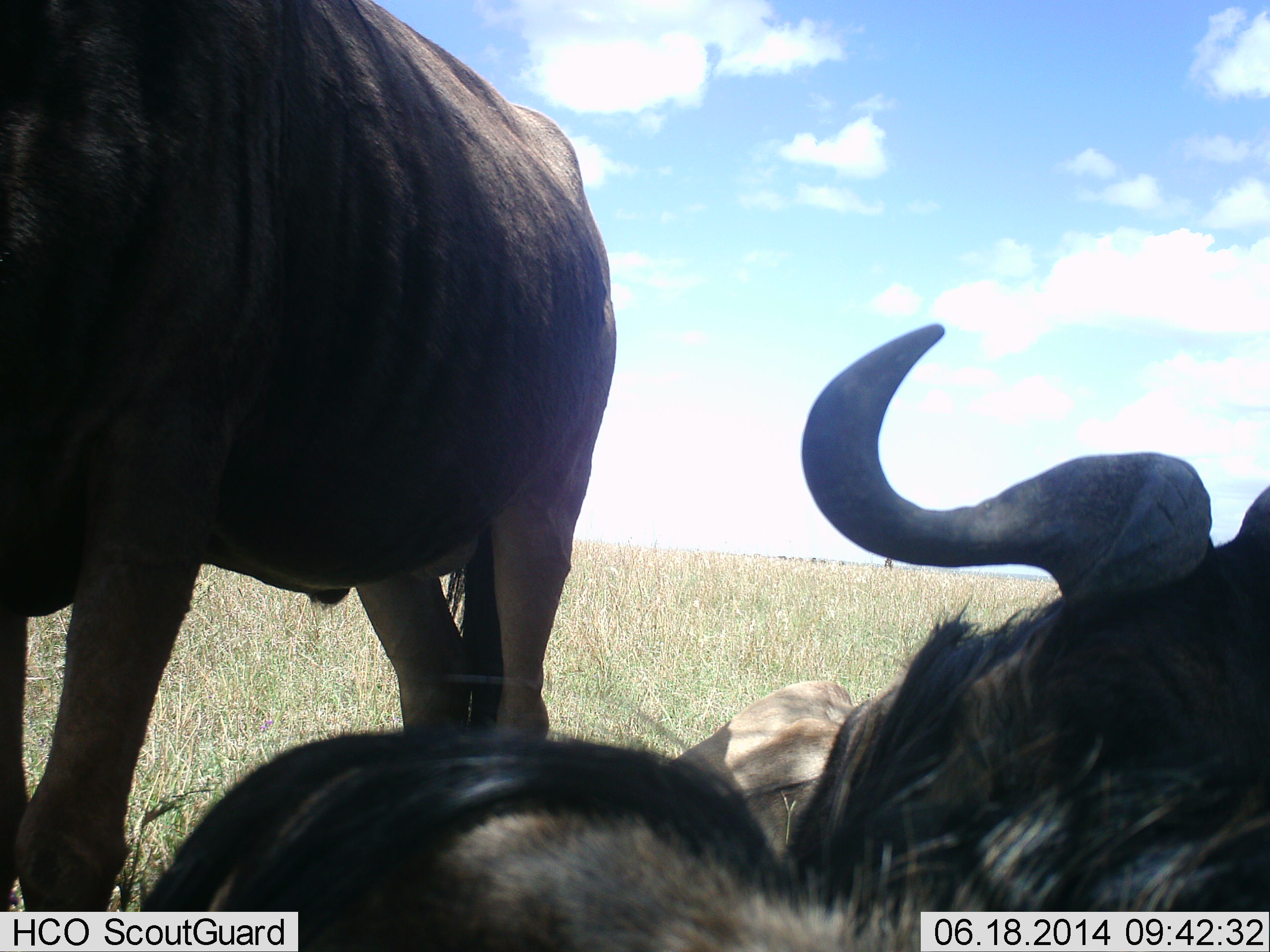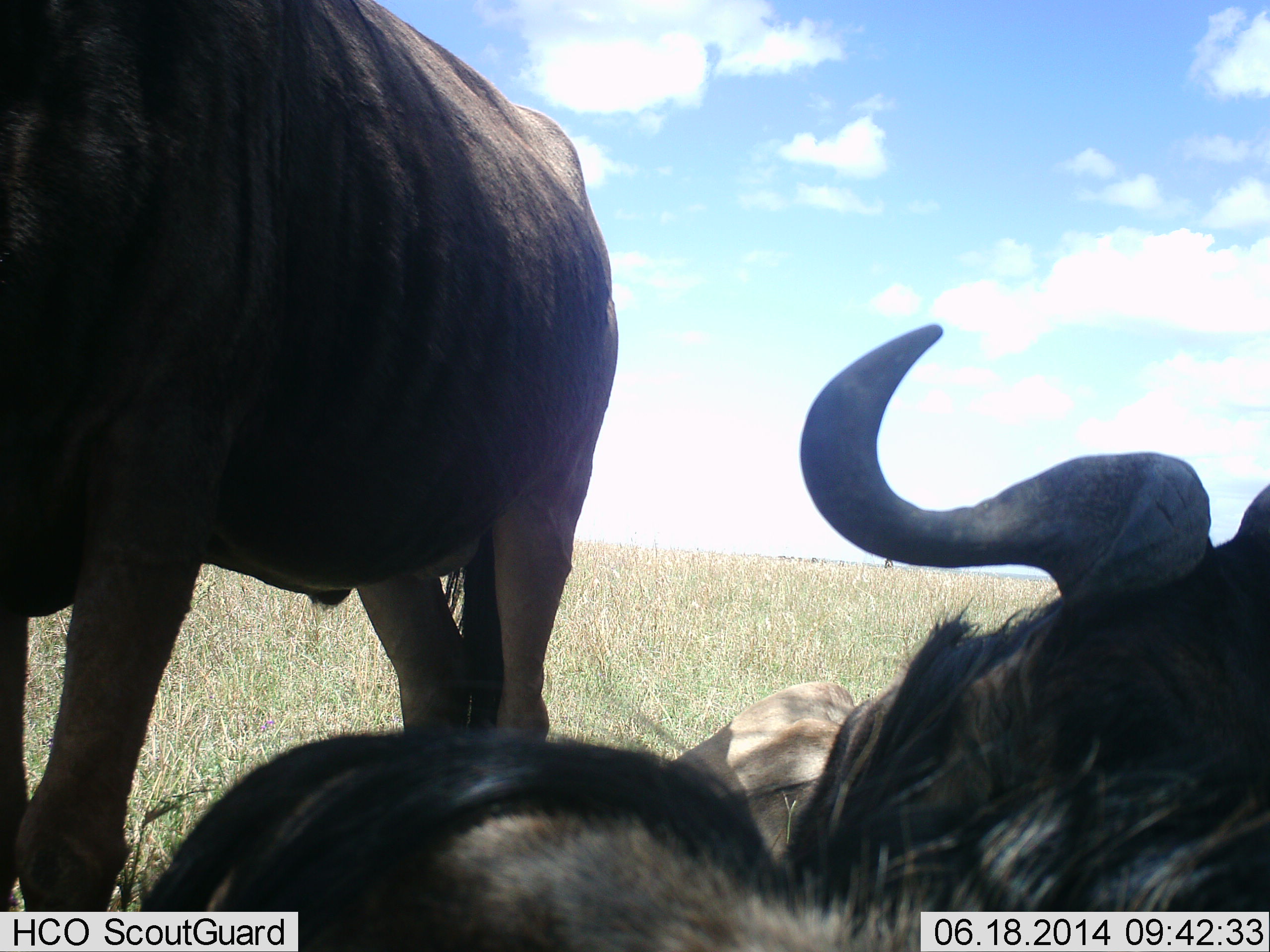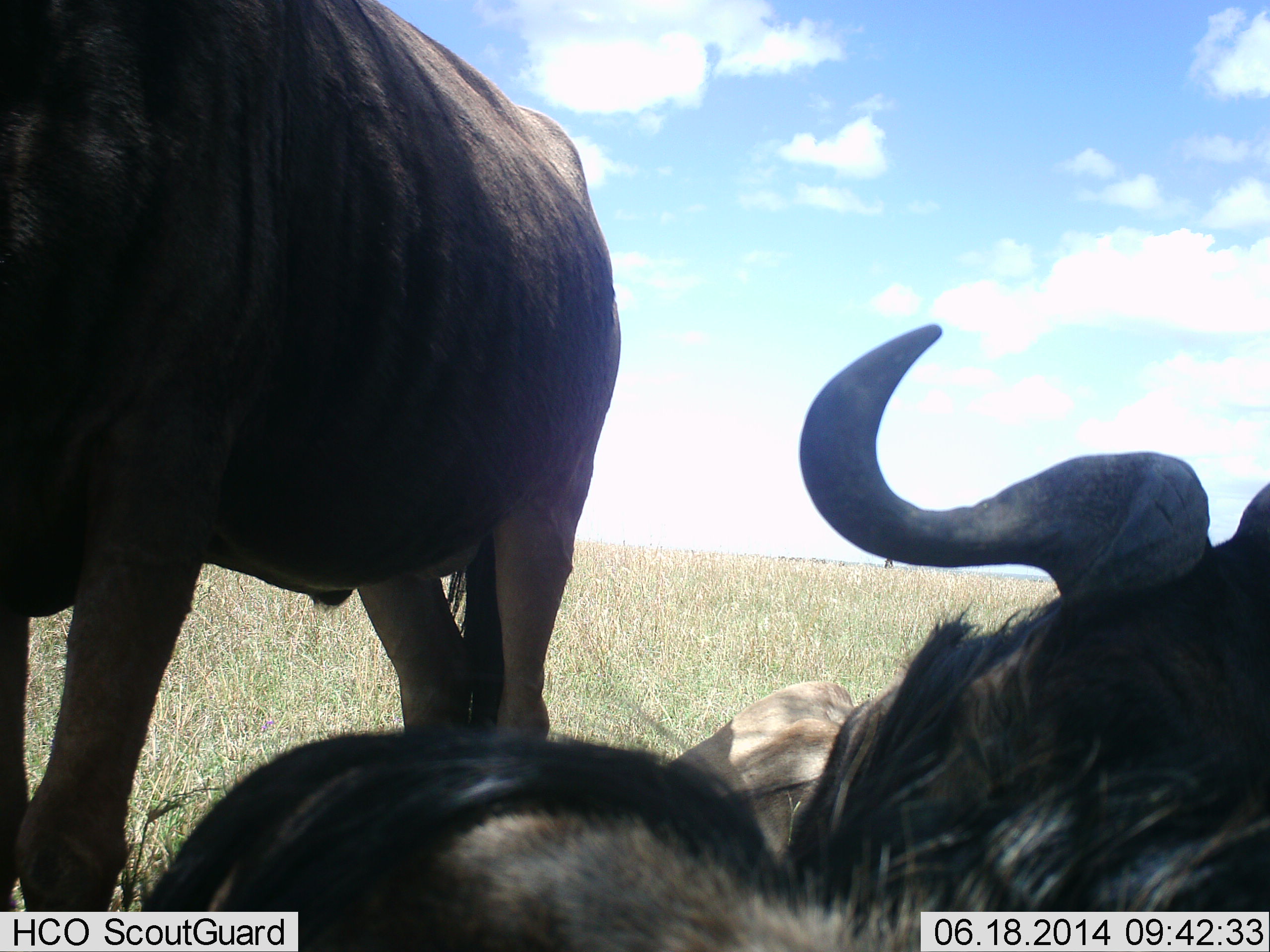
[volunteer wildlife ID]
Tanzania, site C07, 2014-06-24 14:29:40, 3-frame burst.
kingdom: Animalia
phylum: Chordata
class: Mammalia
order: Artiodactyla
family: Bovidae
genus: Connochaetes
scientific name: Connochaetes taurinus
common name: blue wildebeest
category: wildebeest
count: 2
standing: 80%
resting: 100%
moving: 0%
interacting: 0%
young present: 0%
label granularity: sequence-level